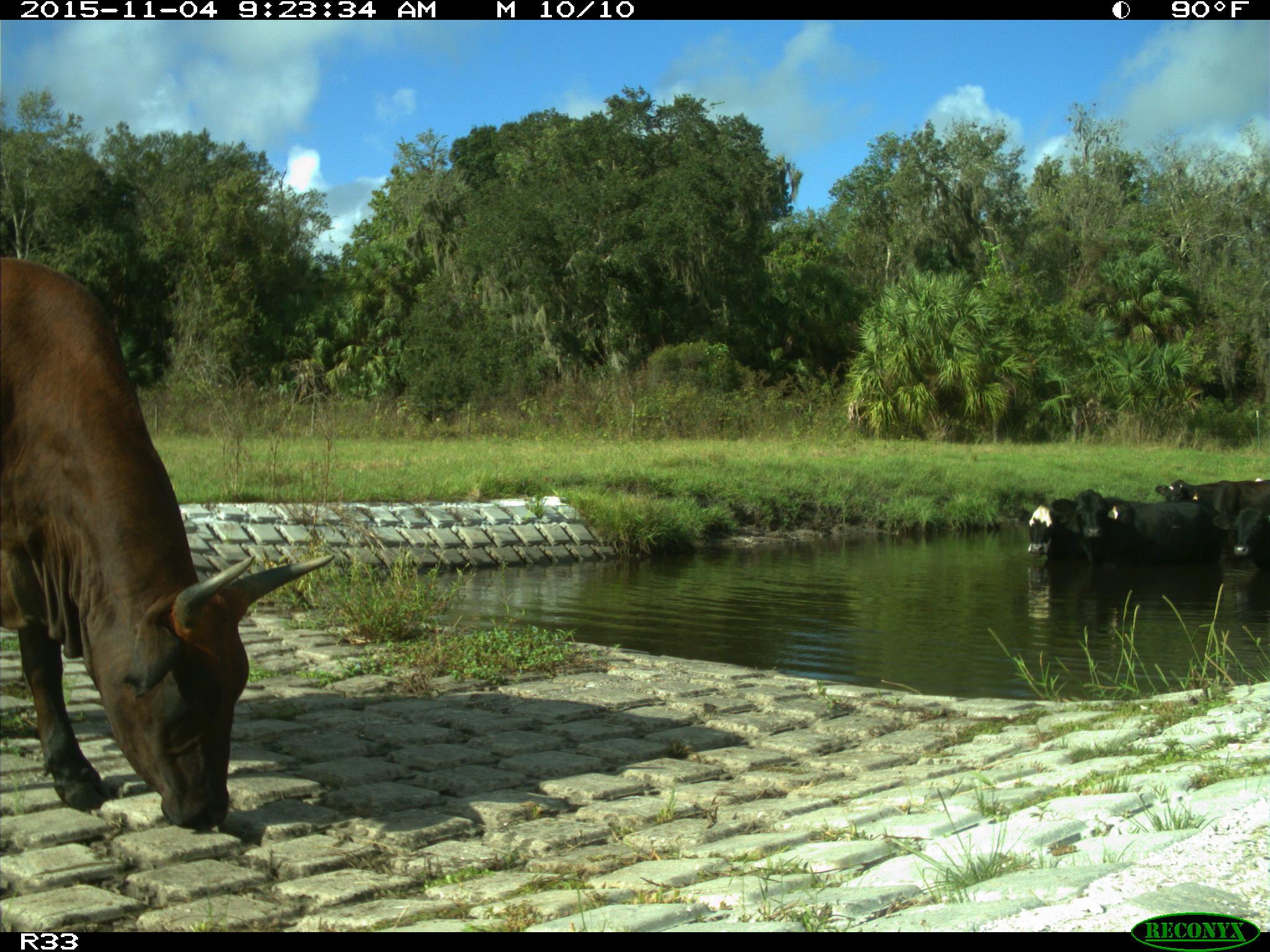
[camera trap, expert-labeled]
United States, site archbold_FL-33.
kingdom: Animalia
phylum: Chordata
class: Mammalia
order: Artiodactyla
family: Bovidae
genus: Bos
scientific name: Bos taurus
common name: domestic cow